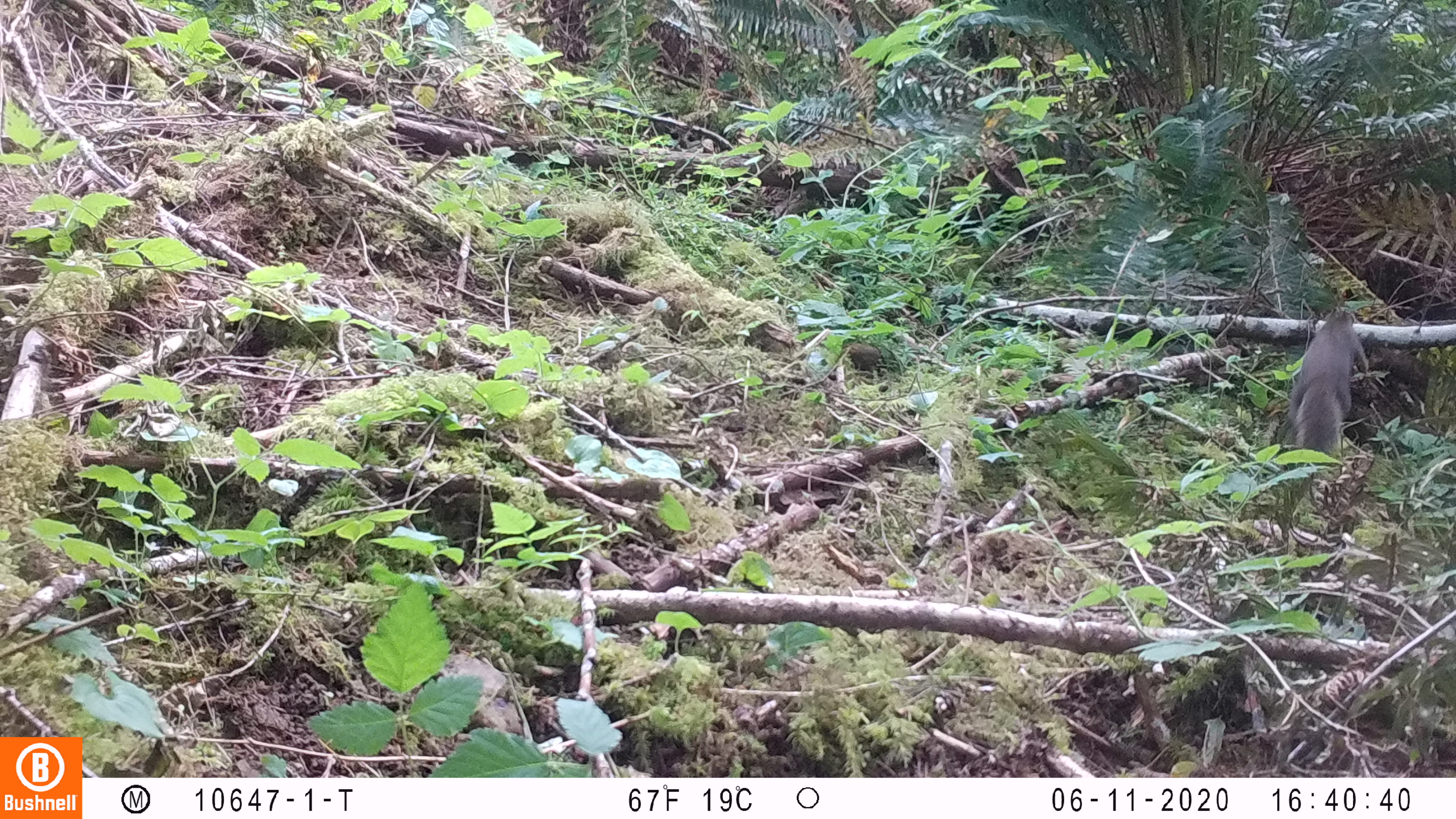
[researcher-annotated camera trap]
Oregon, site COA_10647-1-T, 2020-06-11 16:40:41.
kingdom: Animalia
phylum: Chordata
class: Mammalia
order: Rodentia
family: Sciuridae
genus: Tamiasciurus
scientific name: Tamiasciurus douglasii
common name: douglas squirrel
Douglas squirrel (Tamiasciurus douglasii).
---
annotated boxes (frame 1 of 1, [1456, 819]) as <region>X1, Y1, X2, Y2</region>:
douglas squirrel: <region>1283, 304, 1368, 455</region>